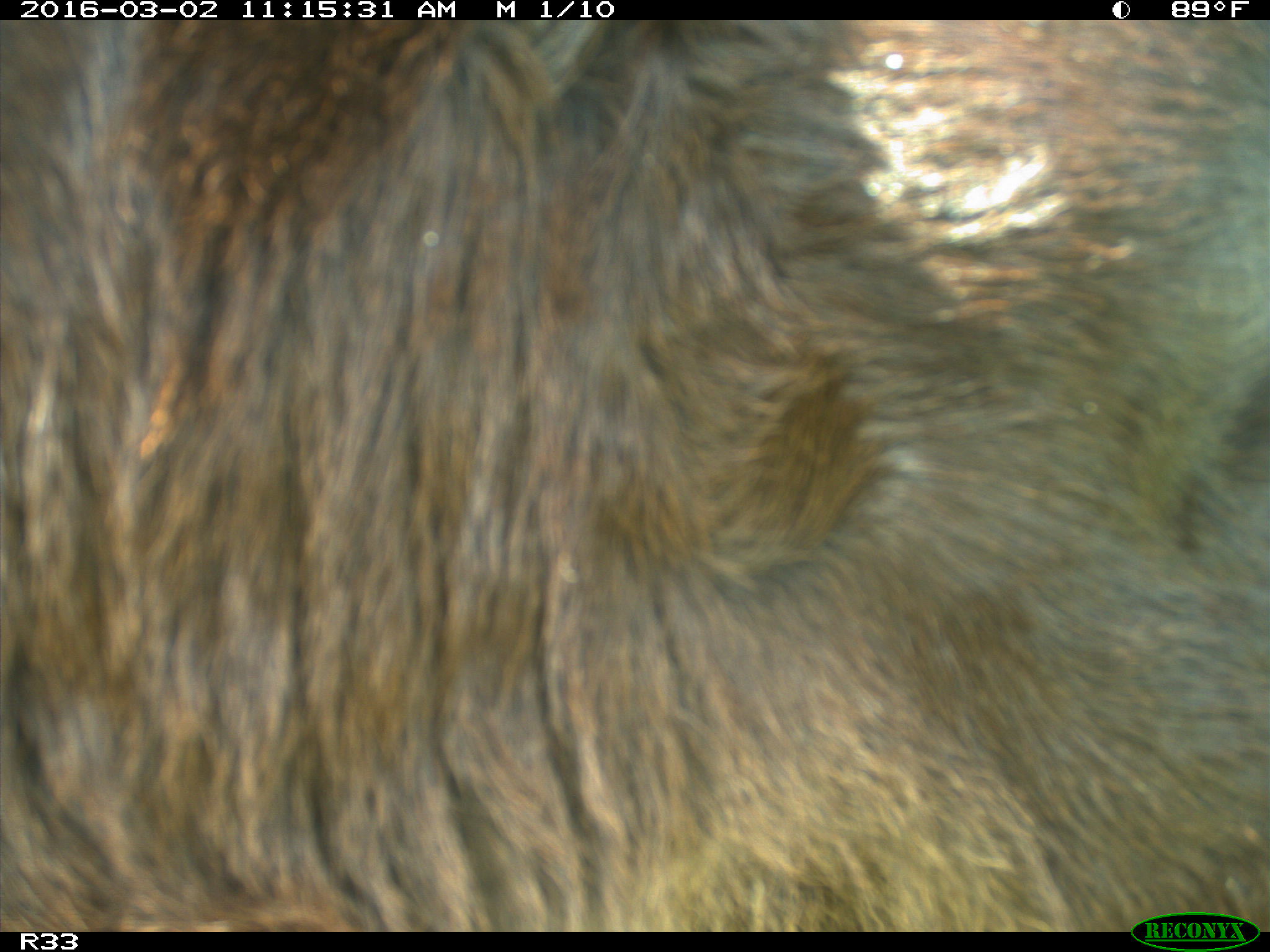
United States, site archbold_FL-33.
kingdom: Animalia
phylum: Chordata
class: Mammalia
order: Artiodactyla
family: Bovidae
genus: Bos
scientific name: Bos taurus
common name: domestic cow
Bos taurus (domestic cow).